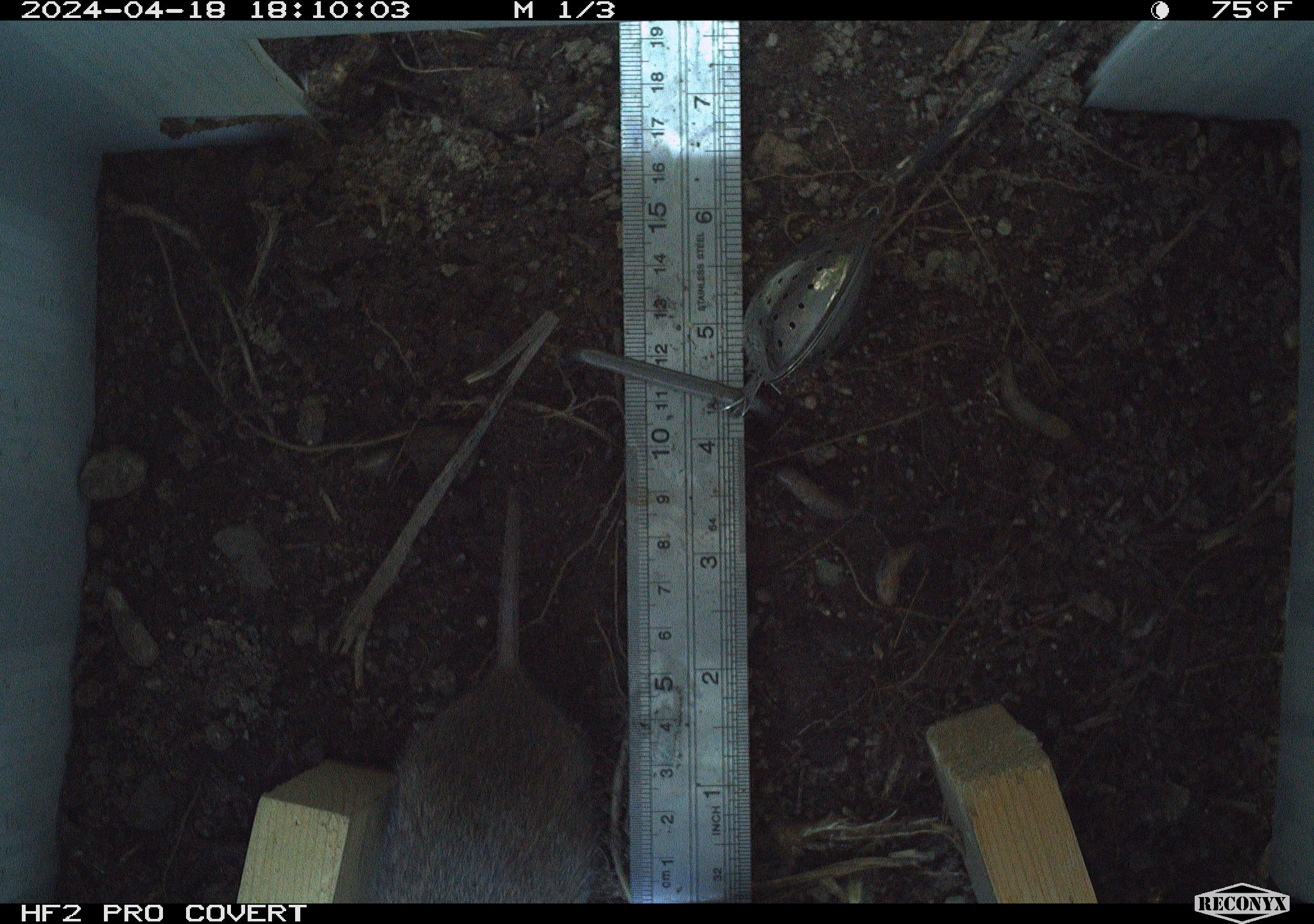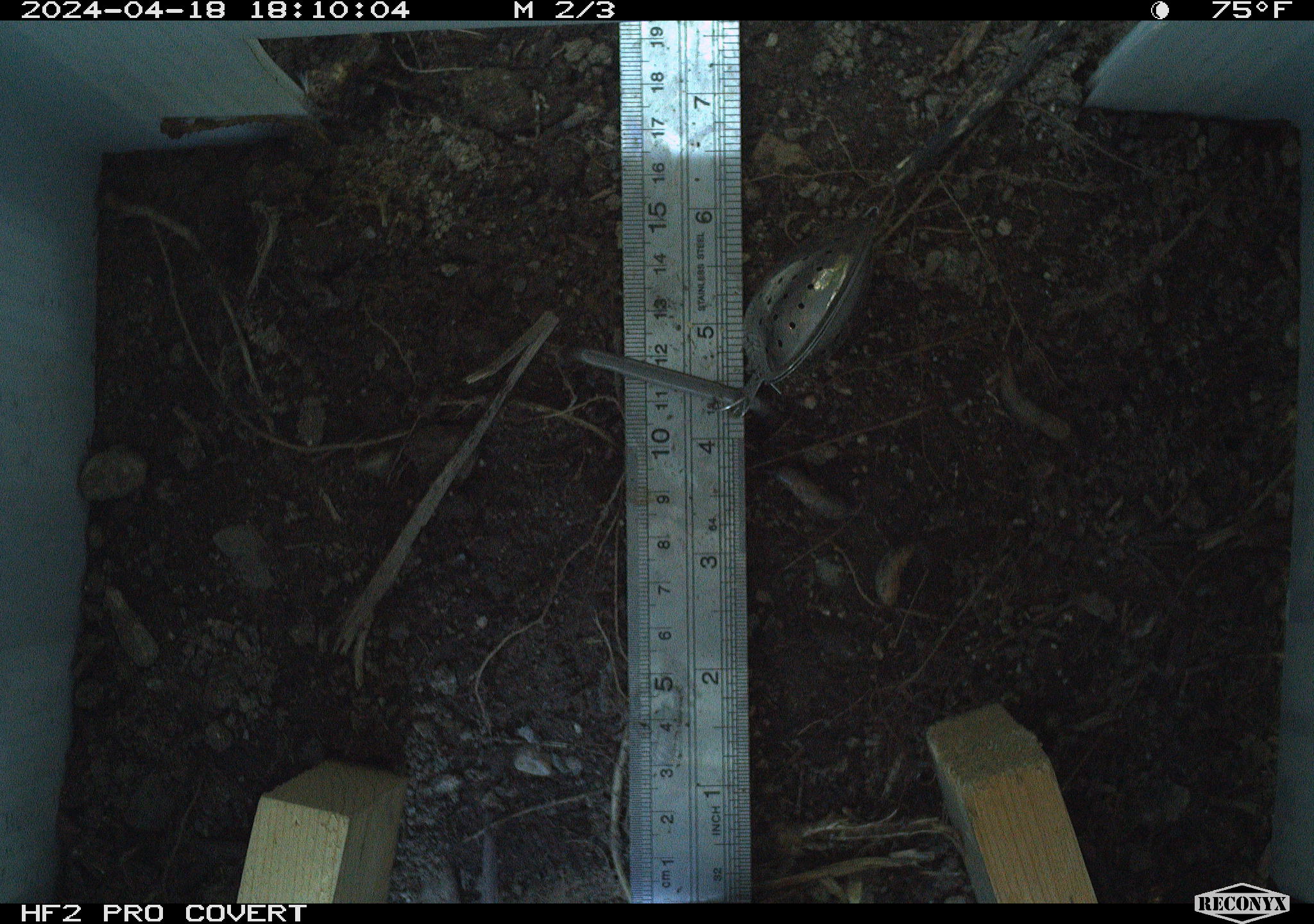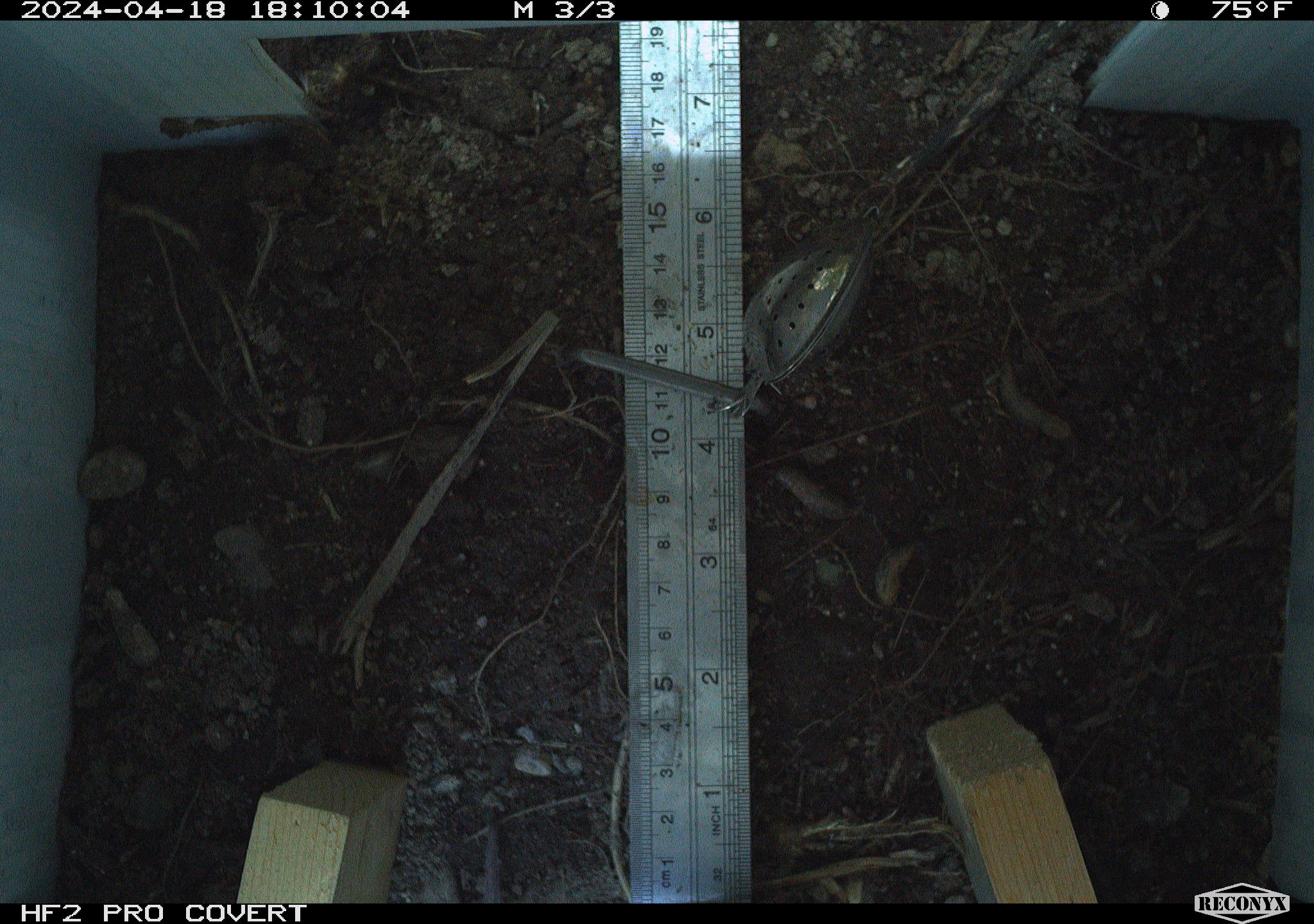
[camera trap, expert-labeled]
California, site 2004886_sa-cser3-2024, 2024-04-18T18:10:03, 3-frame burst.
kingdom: Animalia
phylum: Chordata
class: Mammalia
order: Rodentia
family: Cricetidae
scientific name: Cricetidae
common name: hamsters, voles, lemmings, and allies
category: cricetidae family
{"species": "cricetidae family (hamsters, voles, lemmings, and allies) (Cricetidae)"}